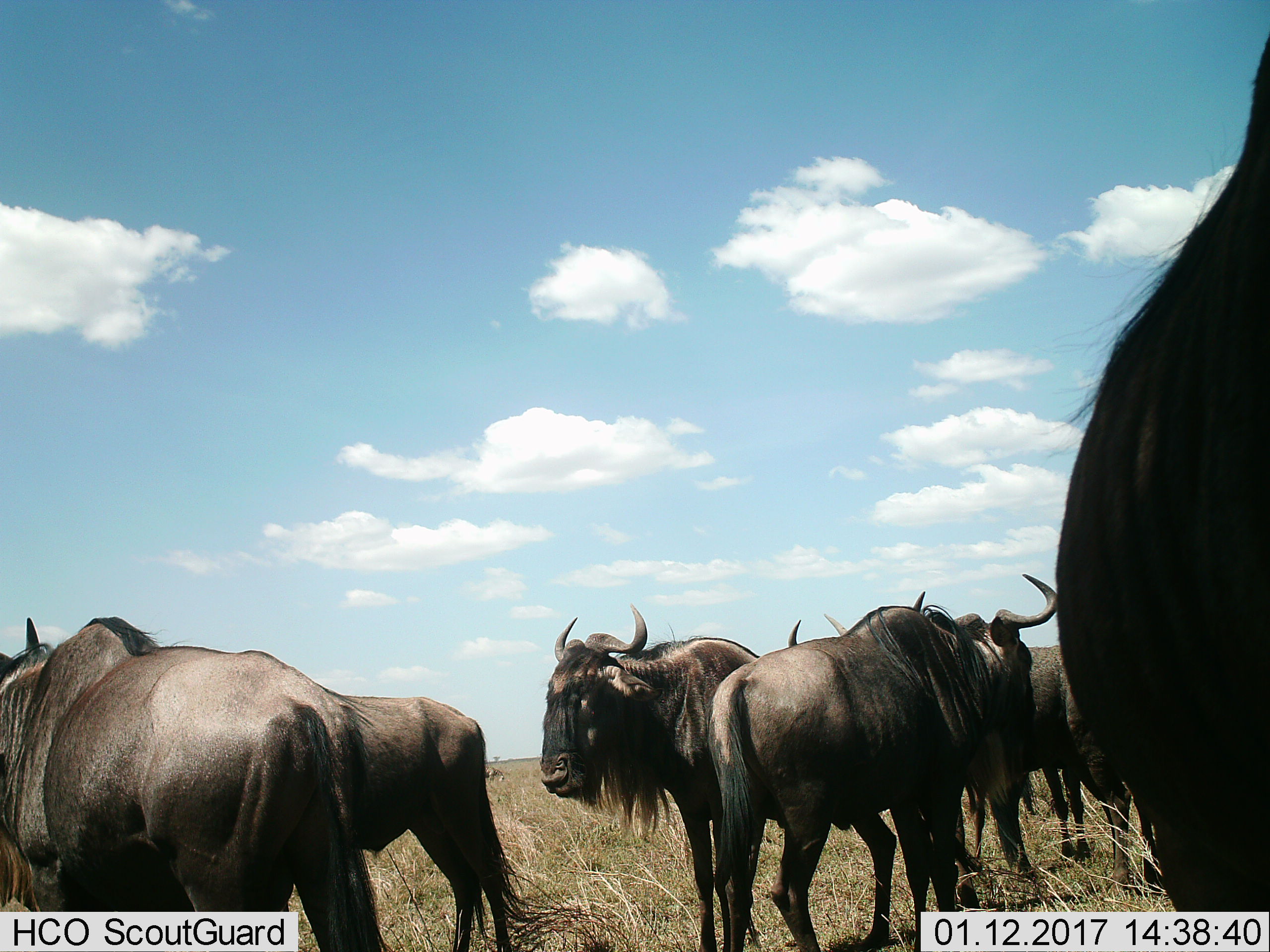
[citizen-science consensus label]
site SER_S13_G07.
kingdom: Animalia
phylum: Chordata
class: Mammalia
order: Artiodactyla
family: Bovidae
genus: Connochaetes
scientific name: Connochaetes taurinus taurinus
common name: blue wildebeest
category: wildebeestblue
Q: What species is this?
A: Wildebeestblue (blue wildebeest) (Connochaetes taurinus taurinus).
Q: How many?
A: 6.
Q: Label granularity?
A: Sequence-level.